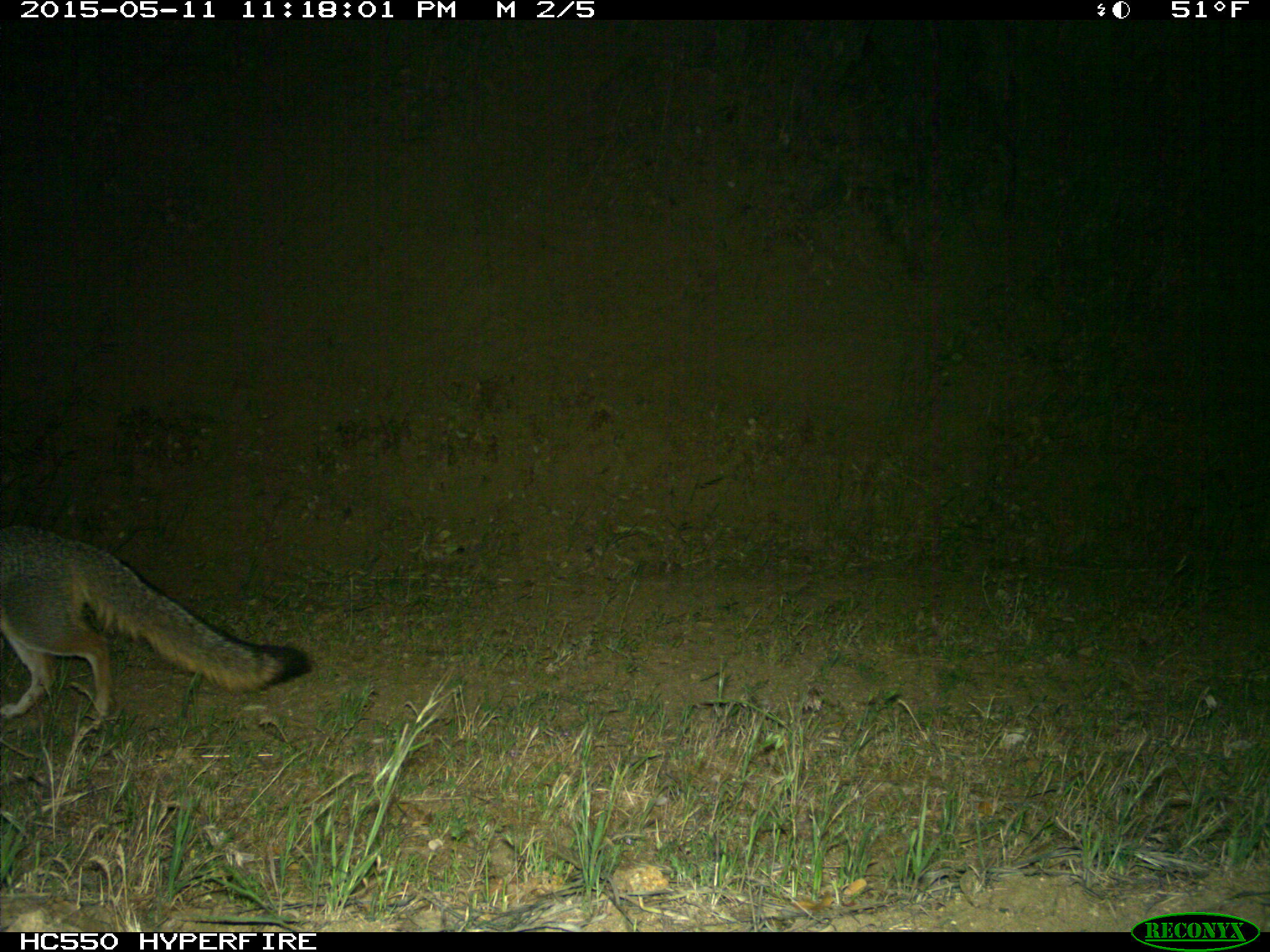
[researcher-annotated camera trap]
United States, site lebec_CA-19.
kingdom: Animalia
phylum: Chordata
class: Mammalia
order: Carnivora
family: Canidae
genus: Urocyon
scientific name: Urocyon cinereoargenteus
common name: gray fox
Urocyon cinereoargenteus (gray fox).